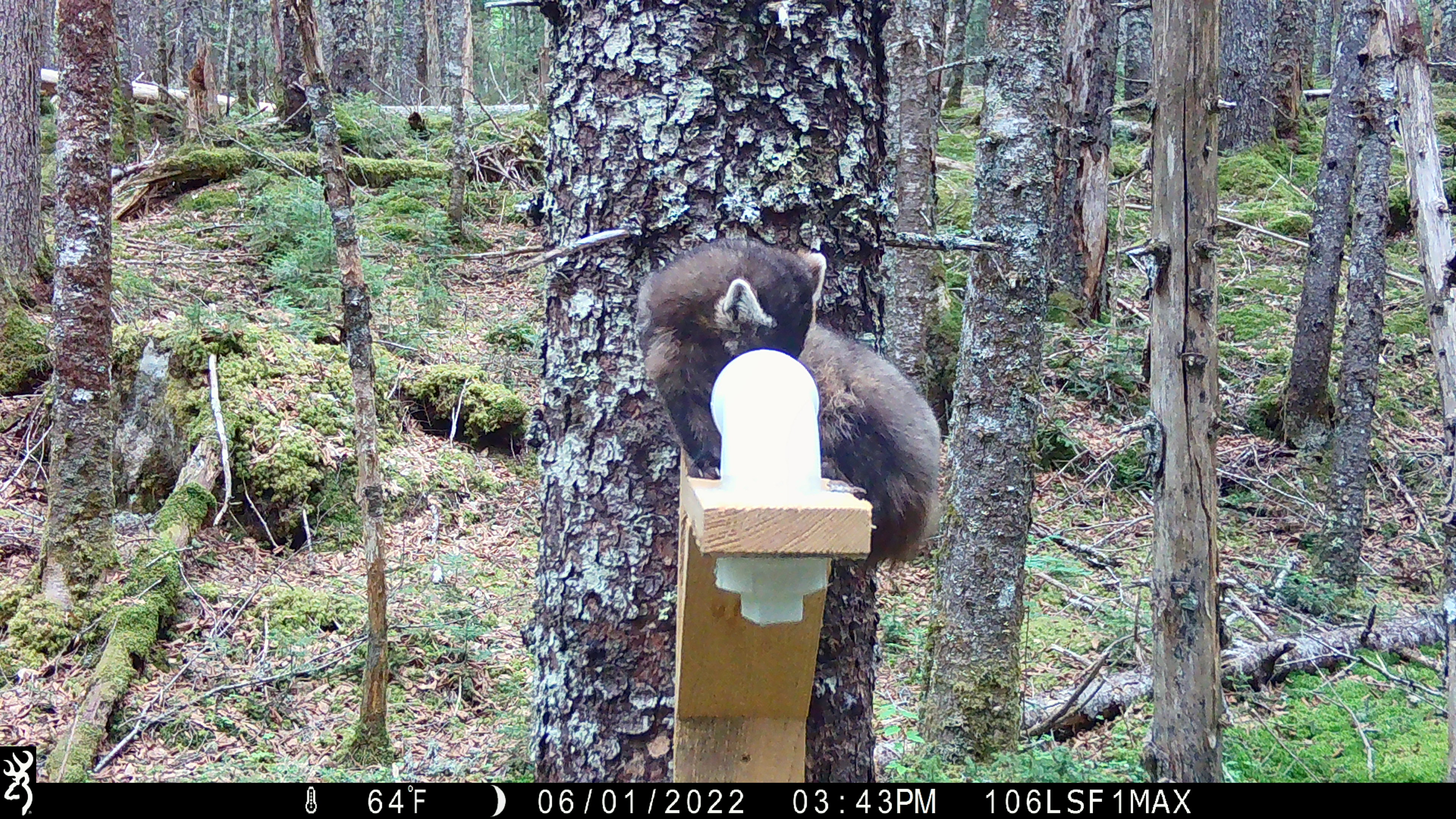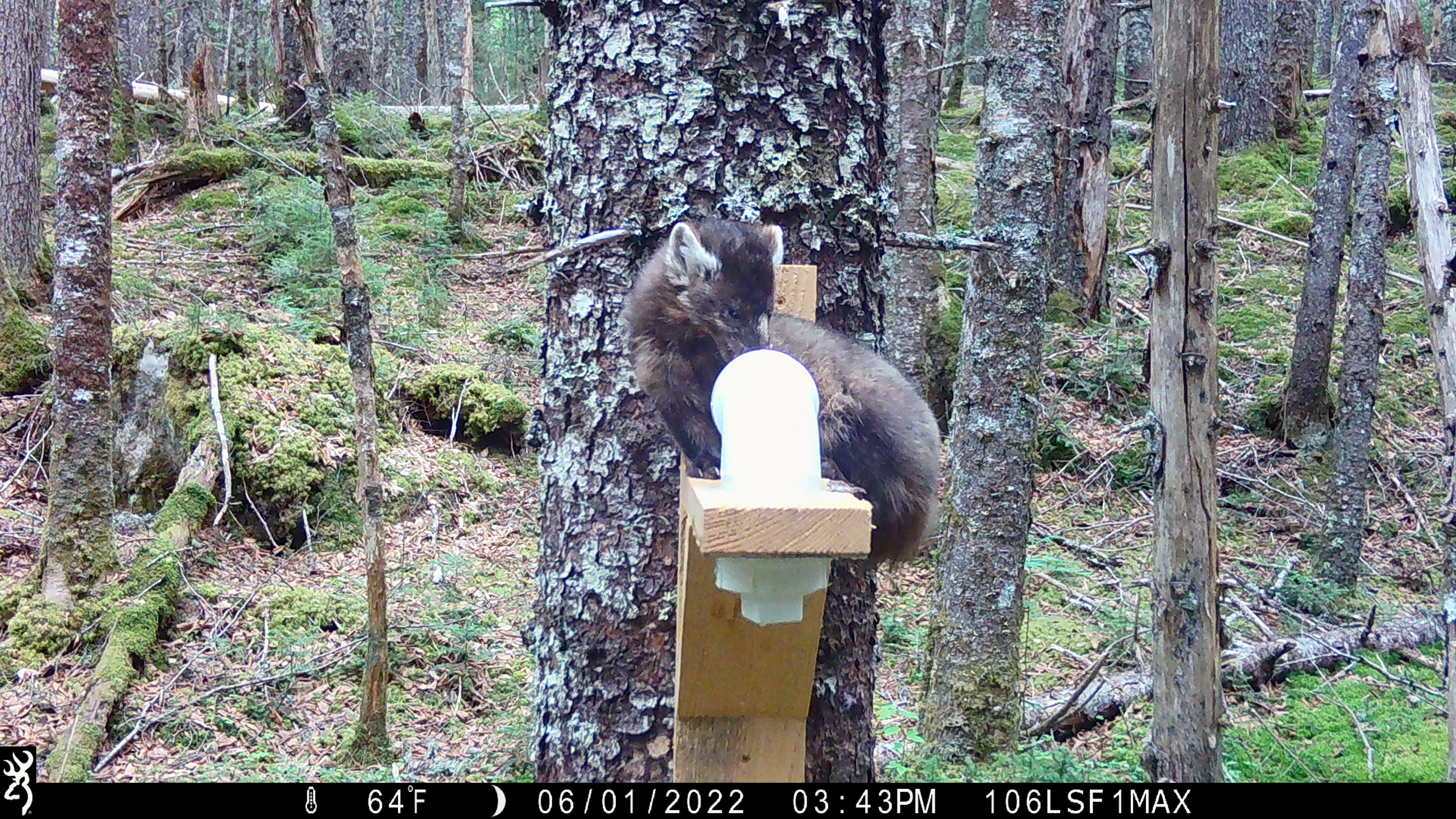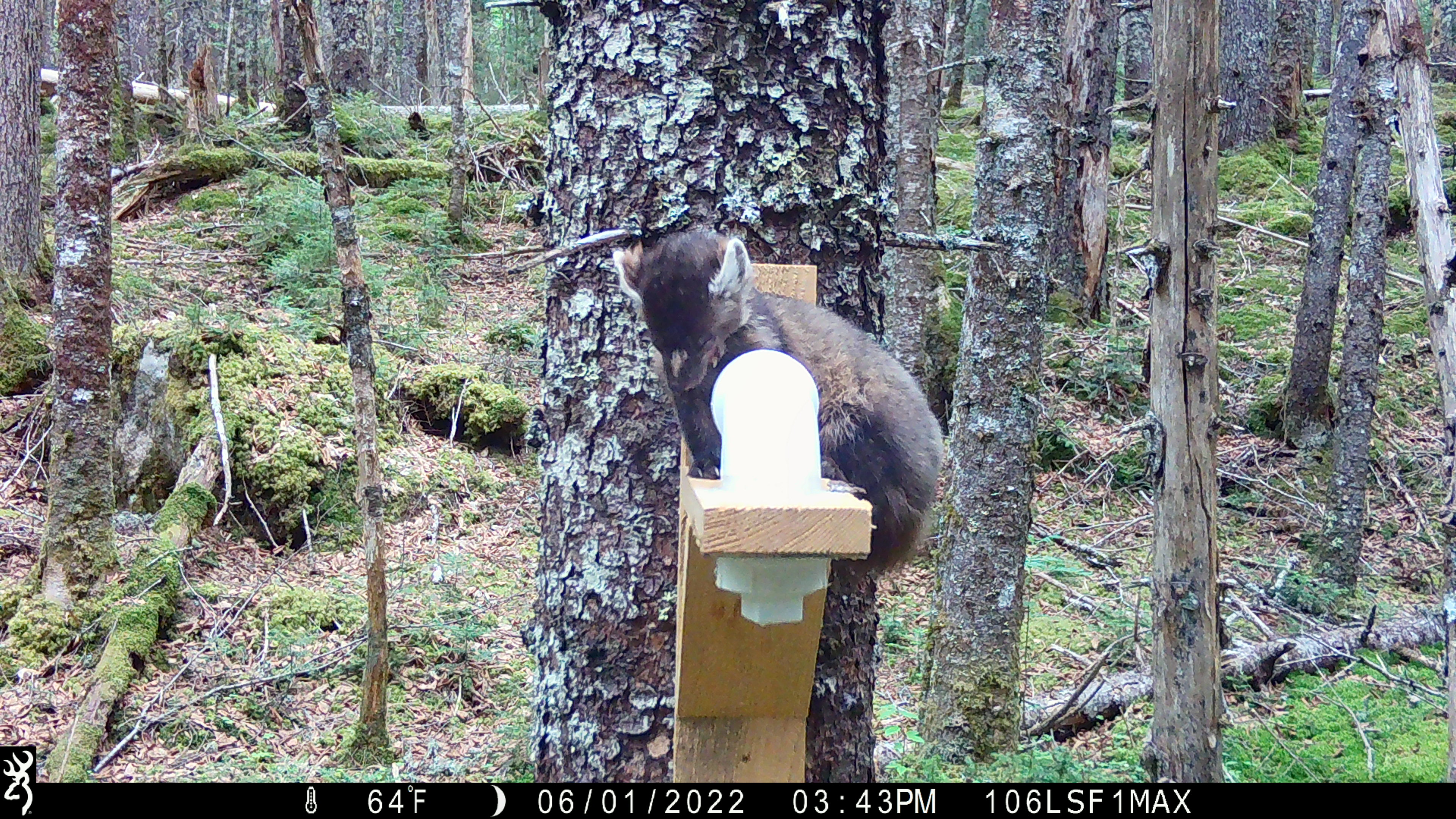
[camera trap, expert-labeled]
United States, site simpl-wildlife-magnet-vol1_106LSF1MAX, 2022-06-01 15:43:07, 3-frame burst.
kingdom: Animalia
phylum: Chordata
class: Mammalia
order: Carnivora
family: Mustelidae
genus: Martes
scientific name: Martes americana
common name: american marten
American marten (Martes americana).